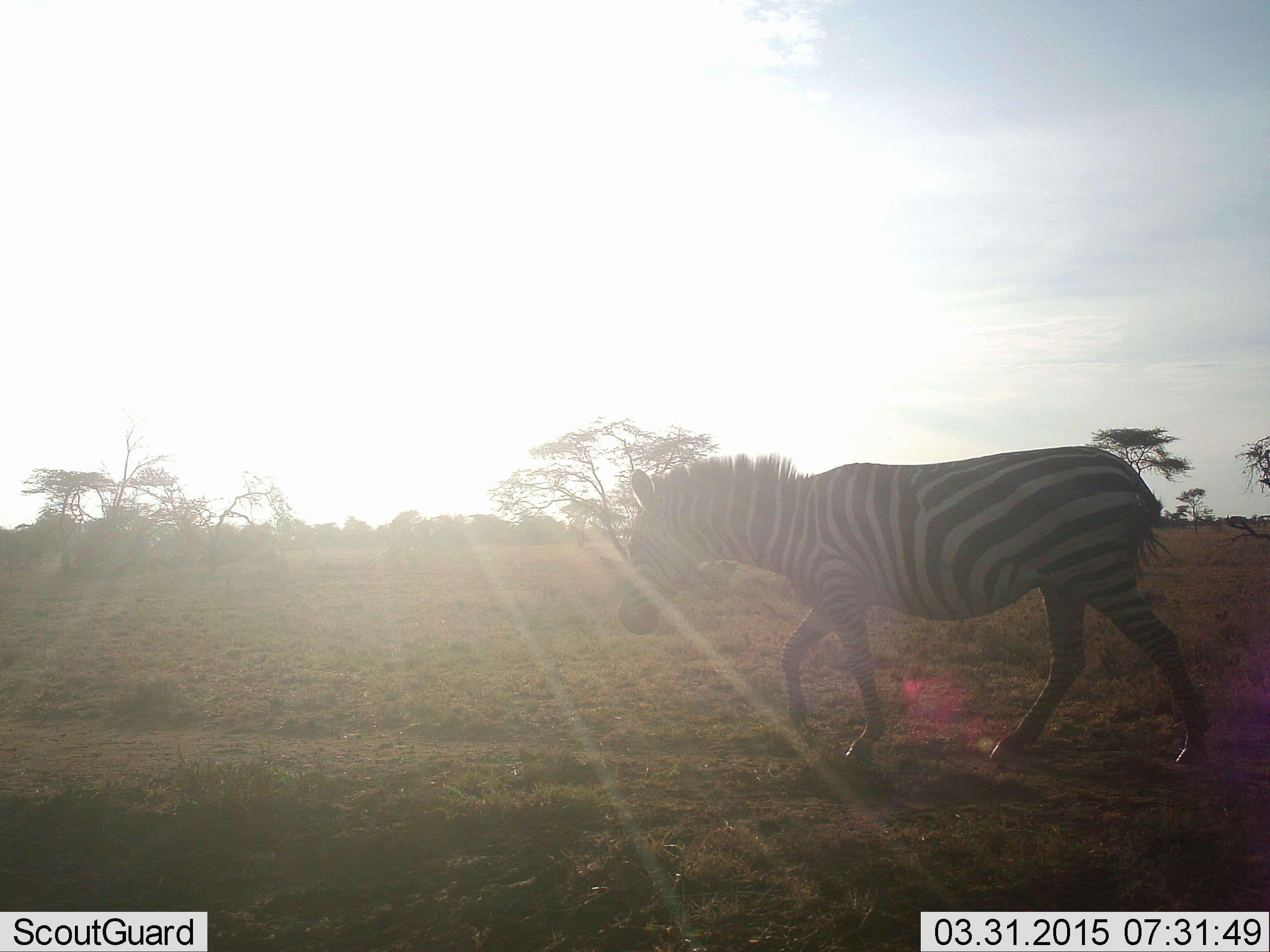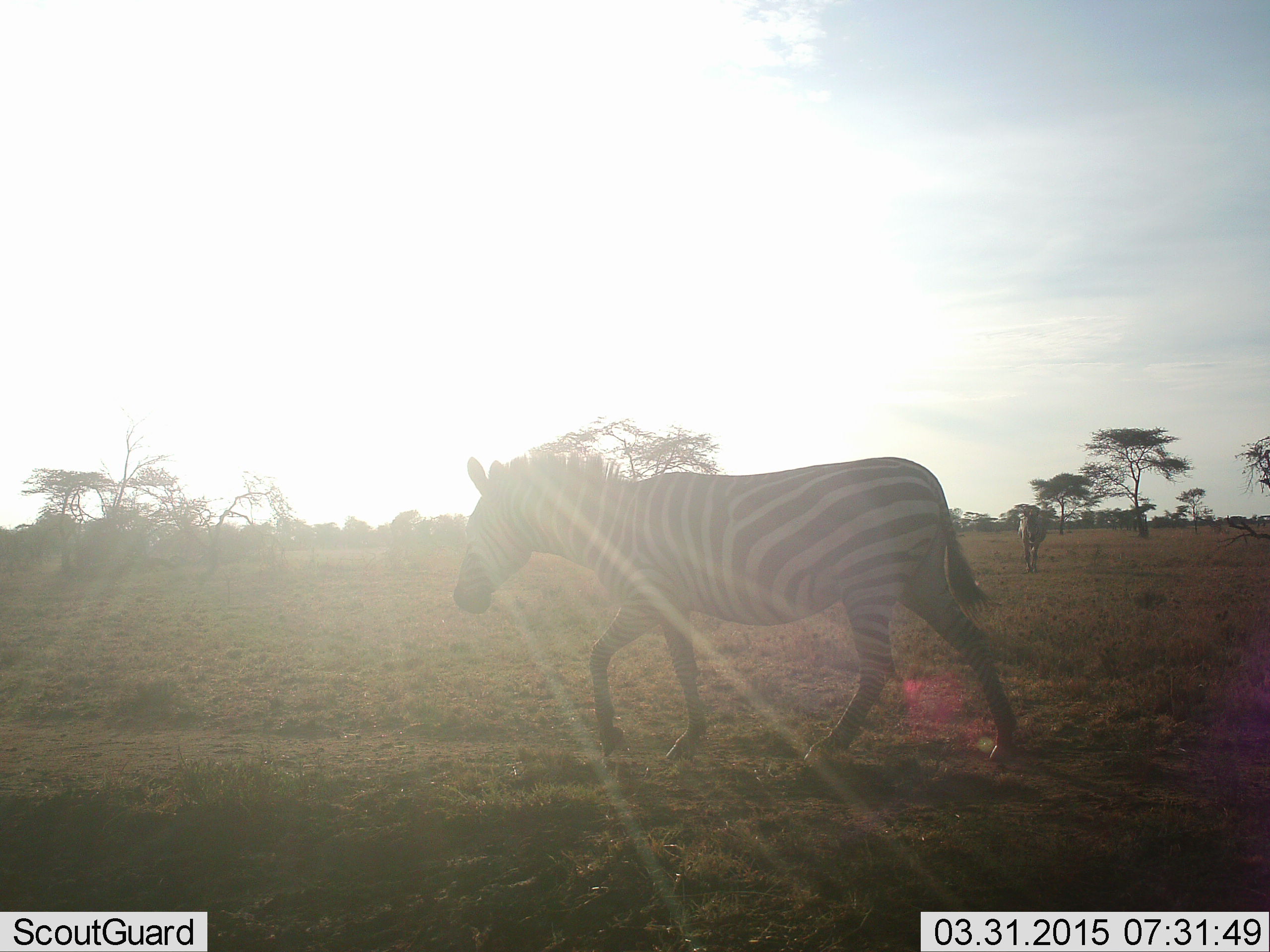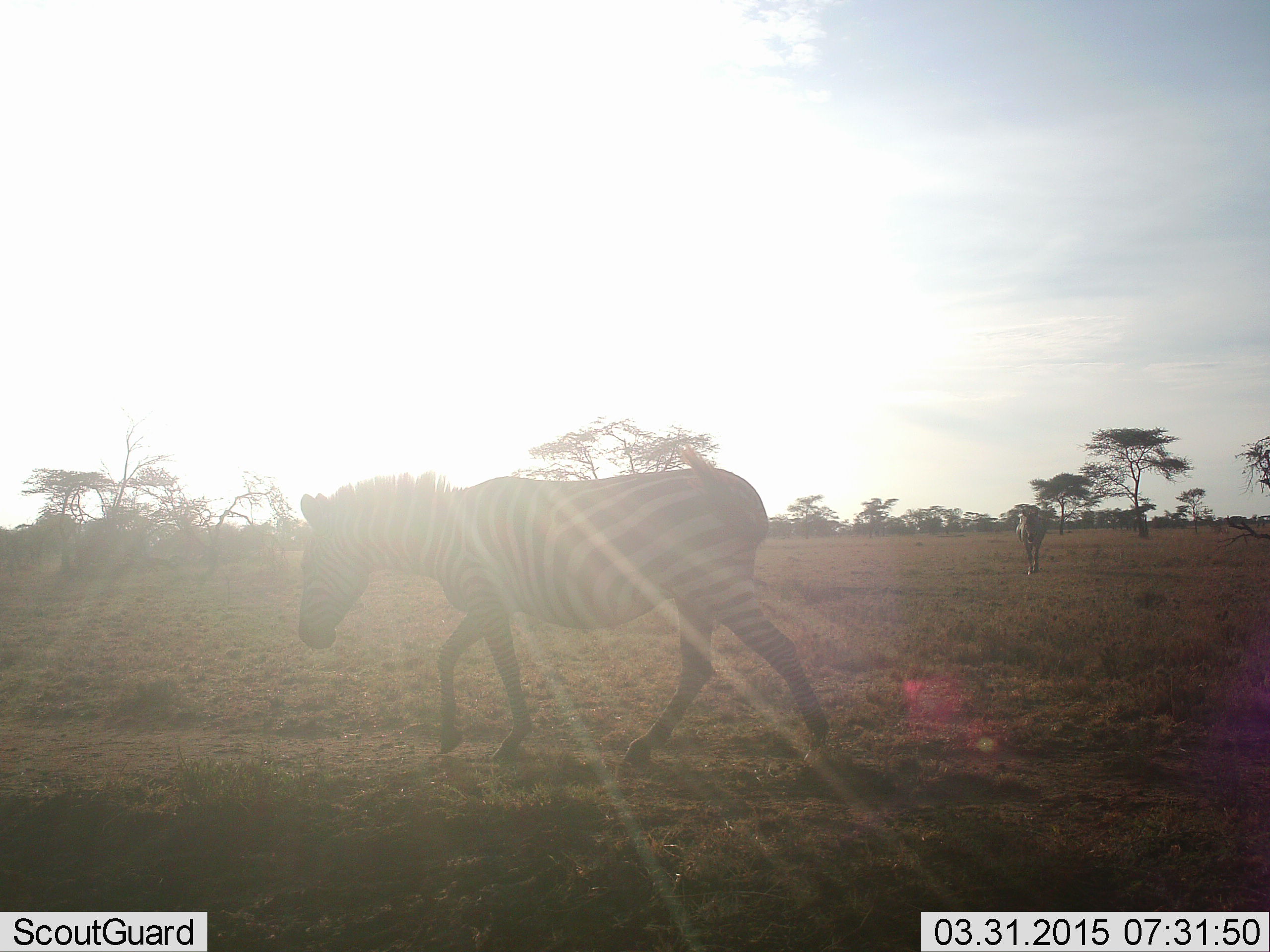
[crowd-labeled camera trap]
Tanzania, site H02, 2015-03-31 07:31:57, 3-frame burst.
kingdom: Animalia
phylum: Chordata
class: Mammalia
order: Perissodactyla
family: Equidae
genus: Equus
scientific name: Equus quagga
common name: plains zebra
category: zebra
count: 2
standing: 20%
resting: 0%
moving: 100%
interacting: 0%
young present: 0%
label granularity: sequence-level